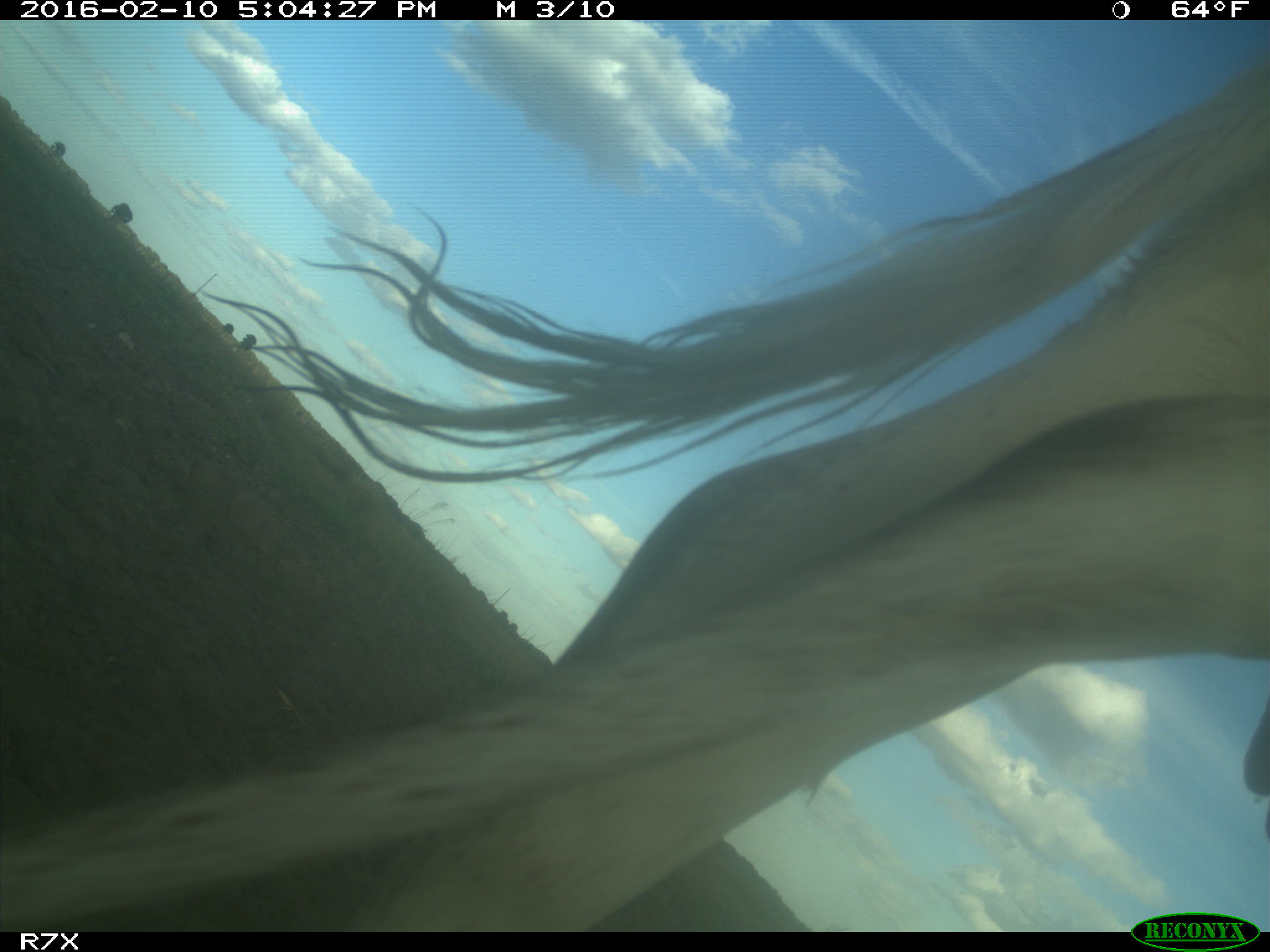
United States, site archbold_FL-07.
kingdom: Animalia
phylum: Chordata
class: Mammalia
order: Artiodactyla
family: Bovidae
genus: Bos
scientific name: Bos taurus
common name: domestic cow